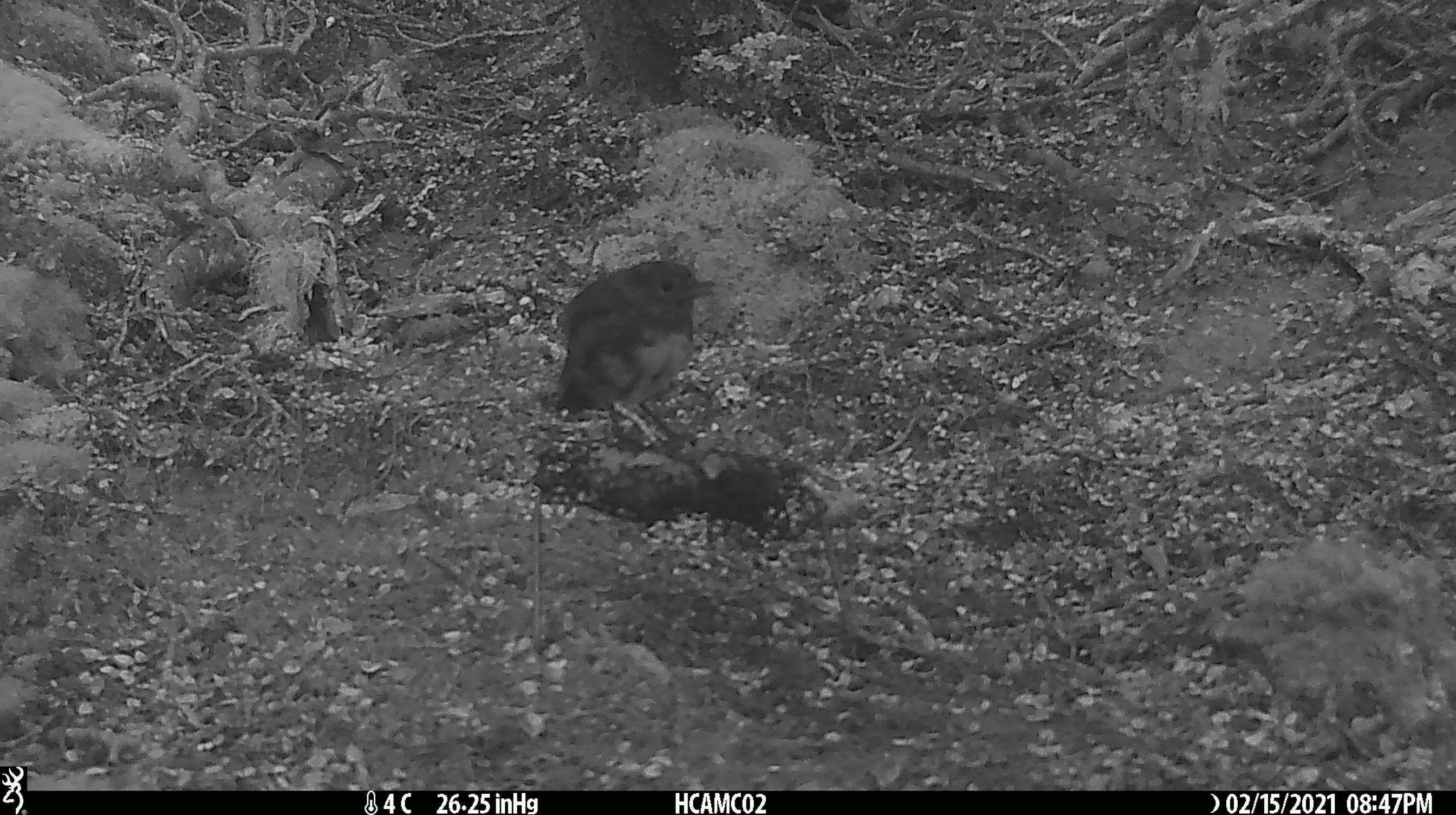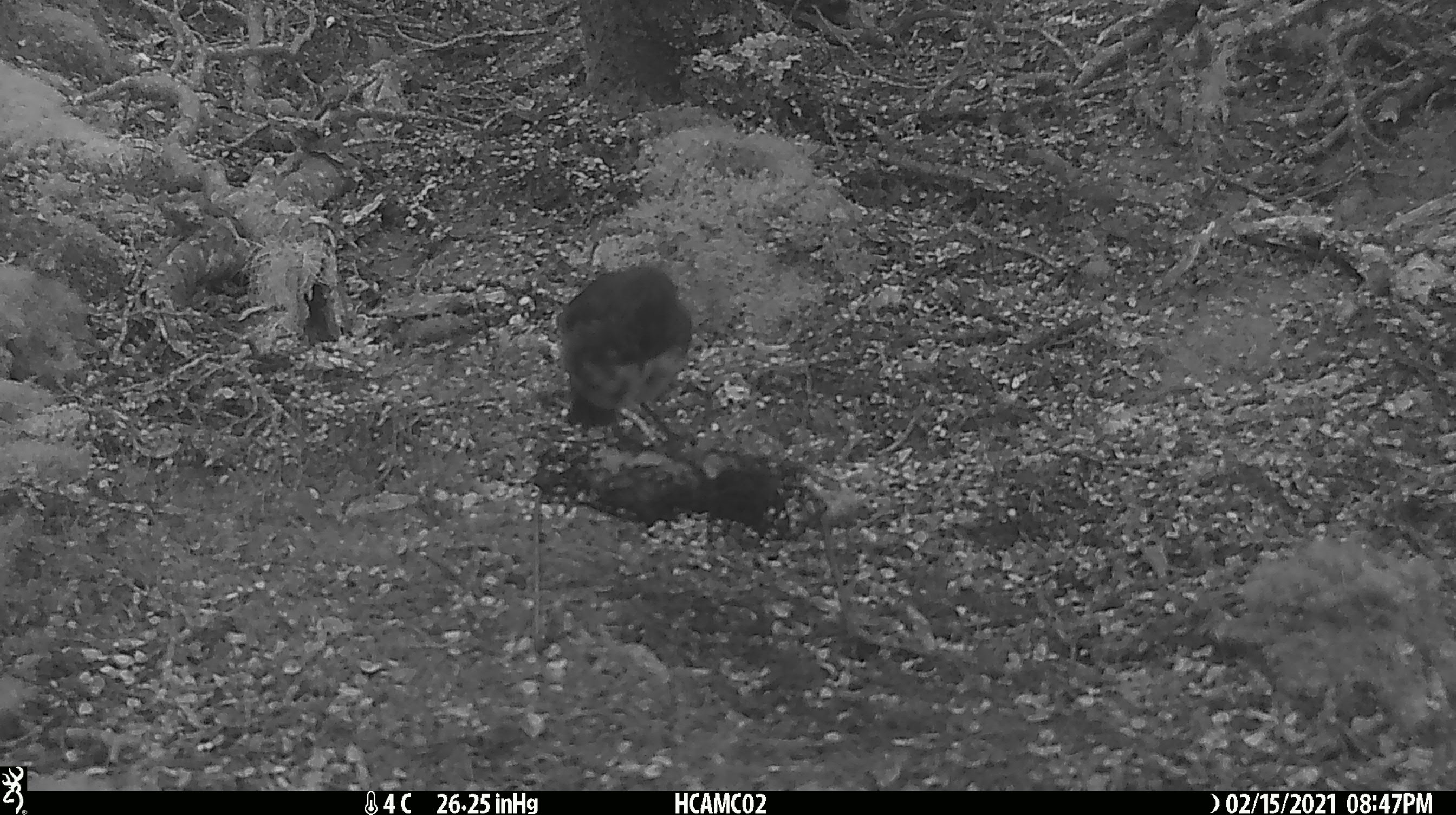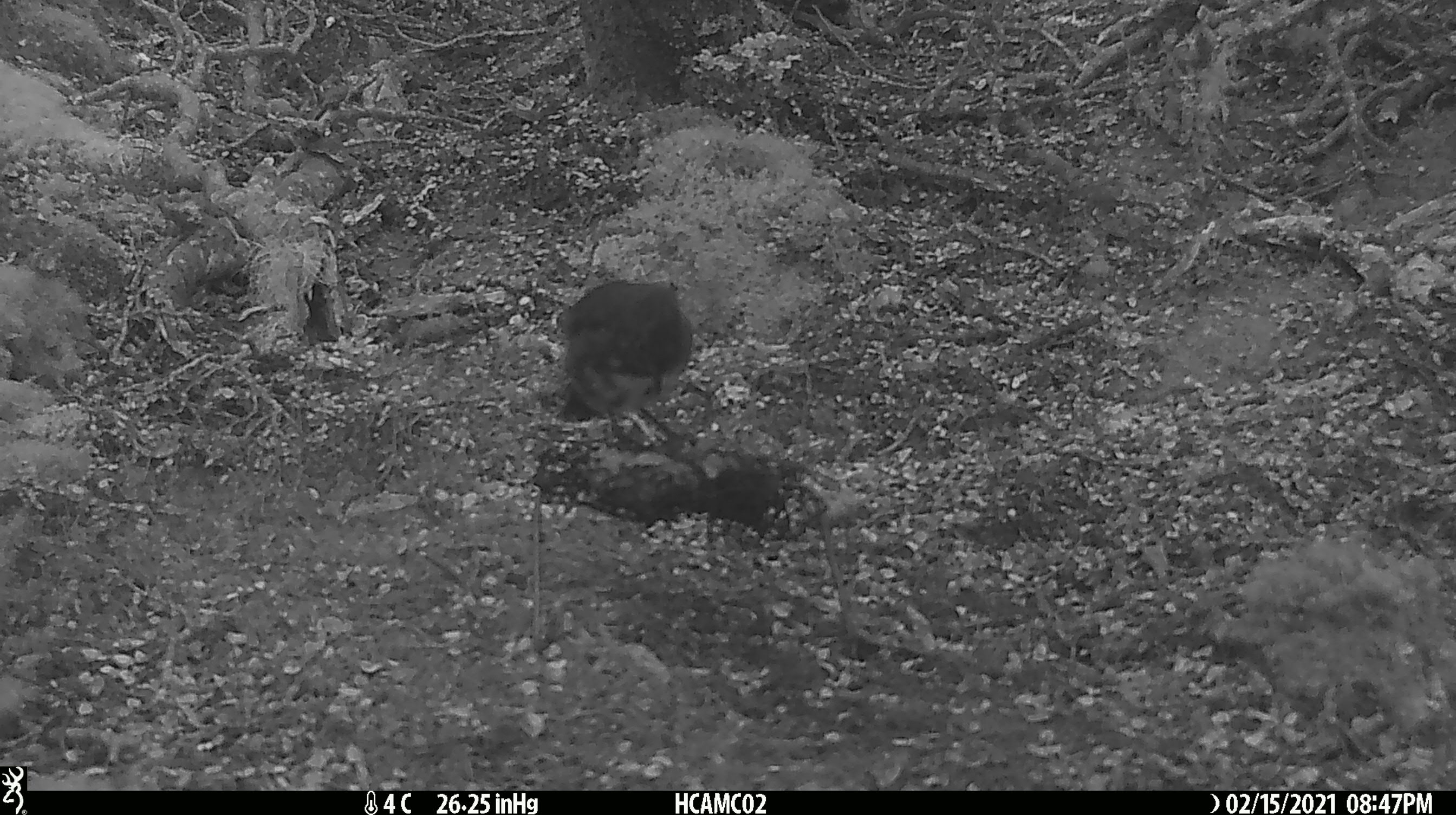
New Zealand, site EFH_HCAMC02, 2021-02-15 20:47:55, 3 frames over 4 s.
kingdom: Animalia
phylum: Chordata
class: Aves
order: Passeriformes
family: Petroicidae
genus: Petroica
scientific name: Petroica australis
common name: new zealand robin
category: robin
Robin (new zealand robin) (Petroica australis).